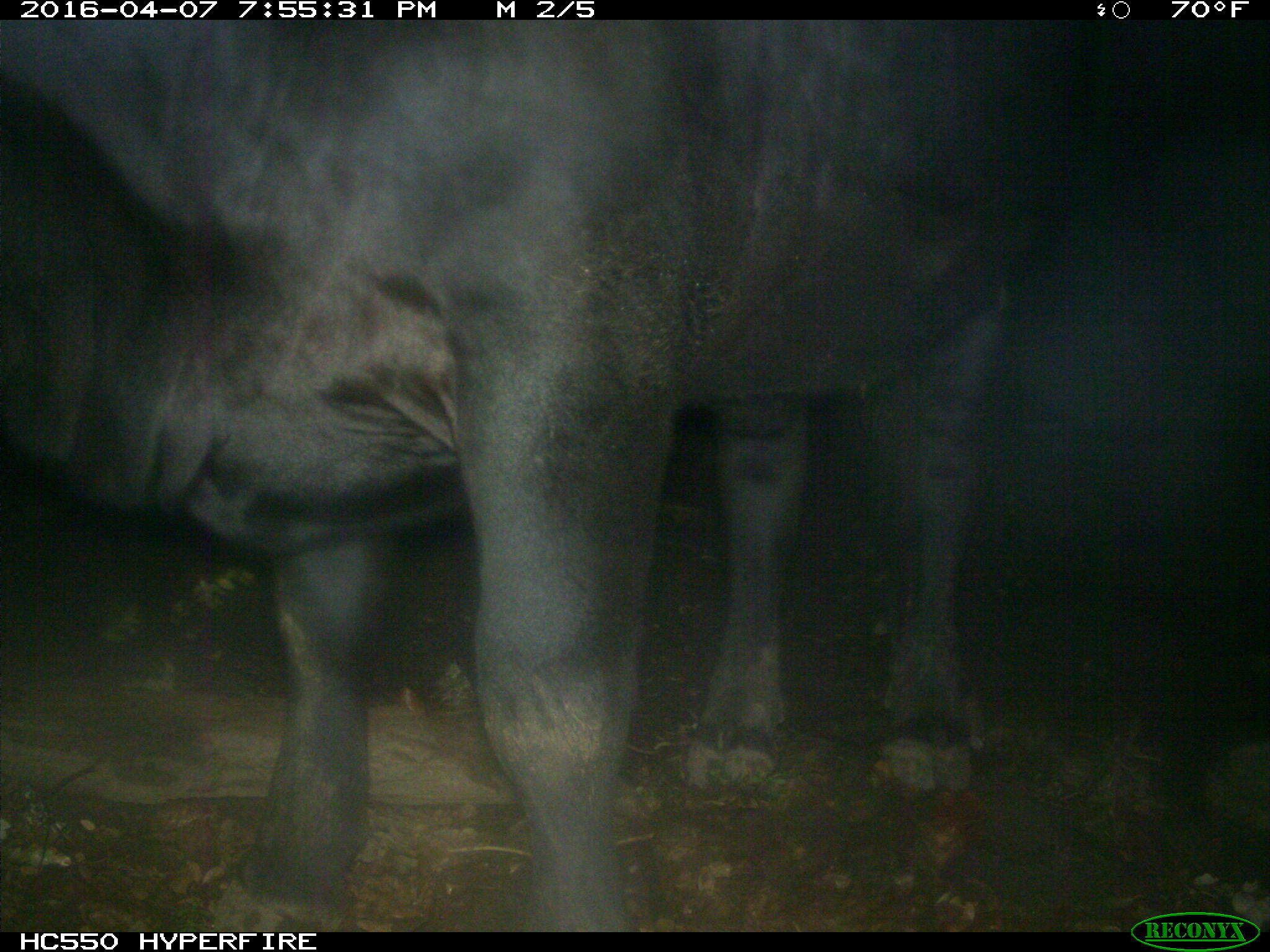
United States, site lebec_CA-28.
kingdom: Animalia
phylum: Chordata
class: Mammalia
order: Artiodactyla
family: Bovidae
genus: Bos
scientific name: Bos taurus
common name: domestic cow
Bos taurus (domestic cow).